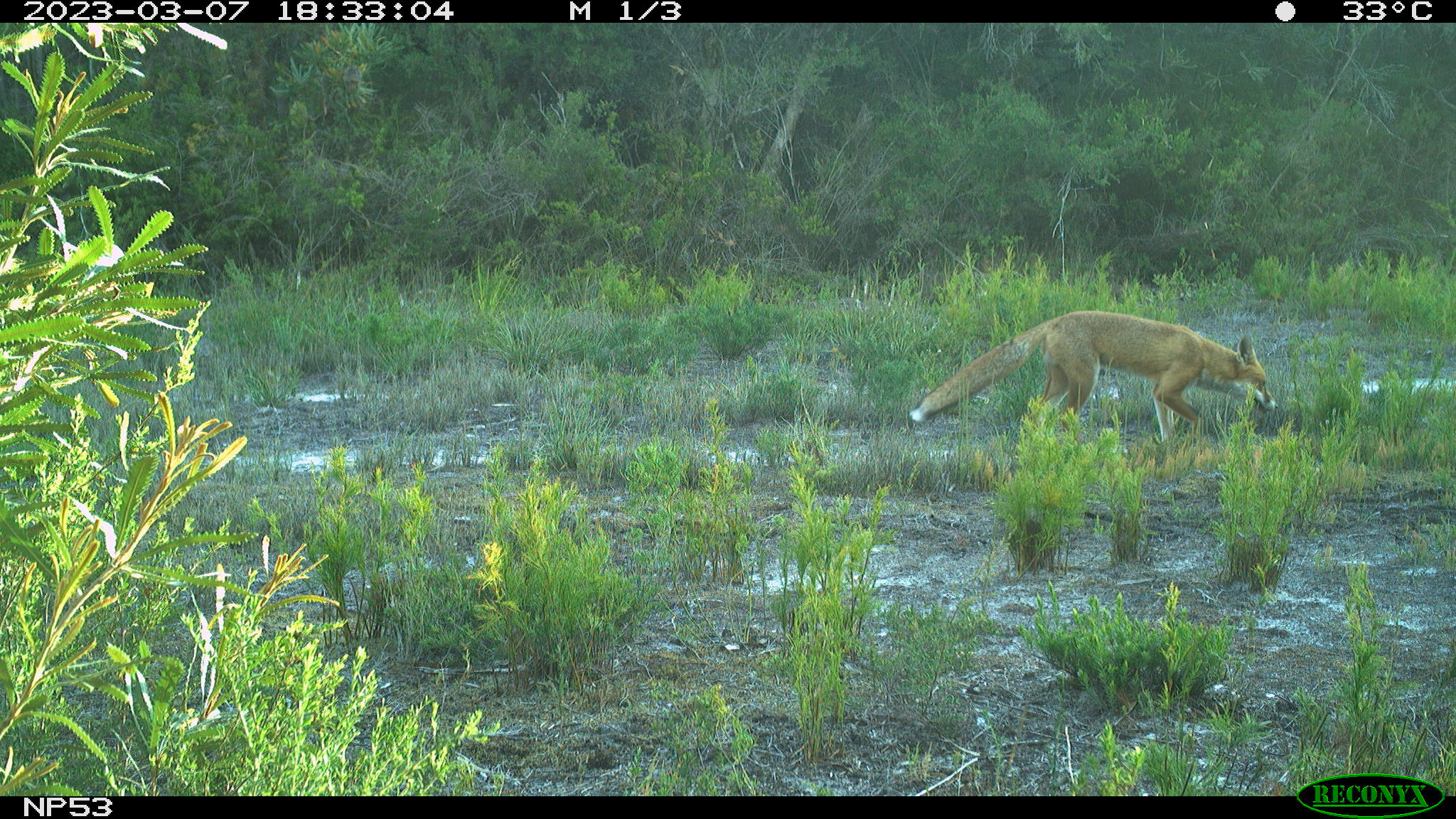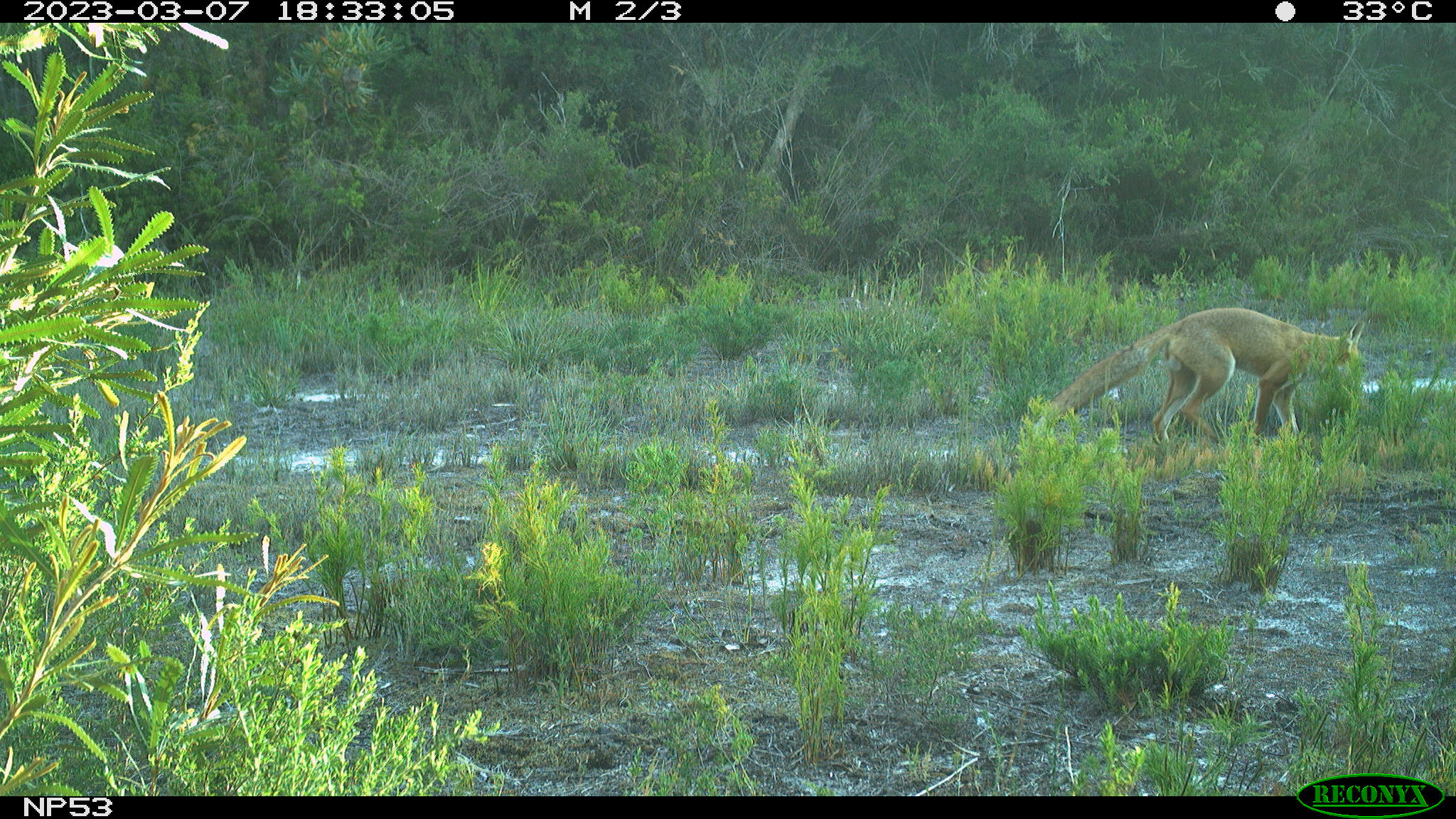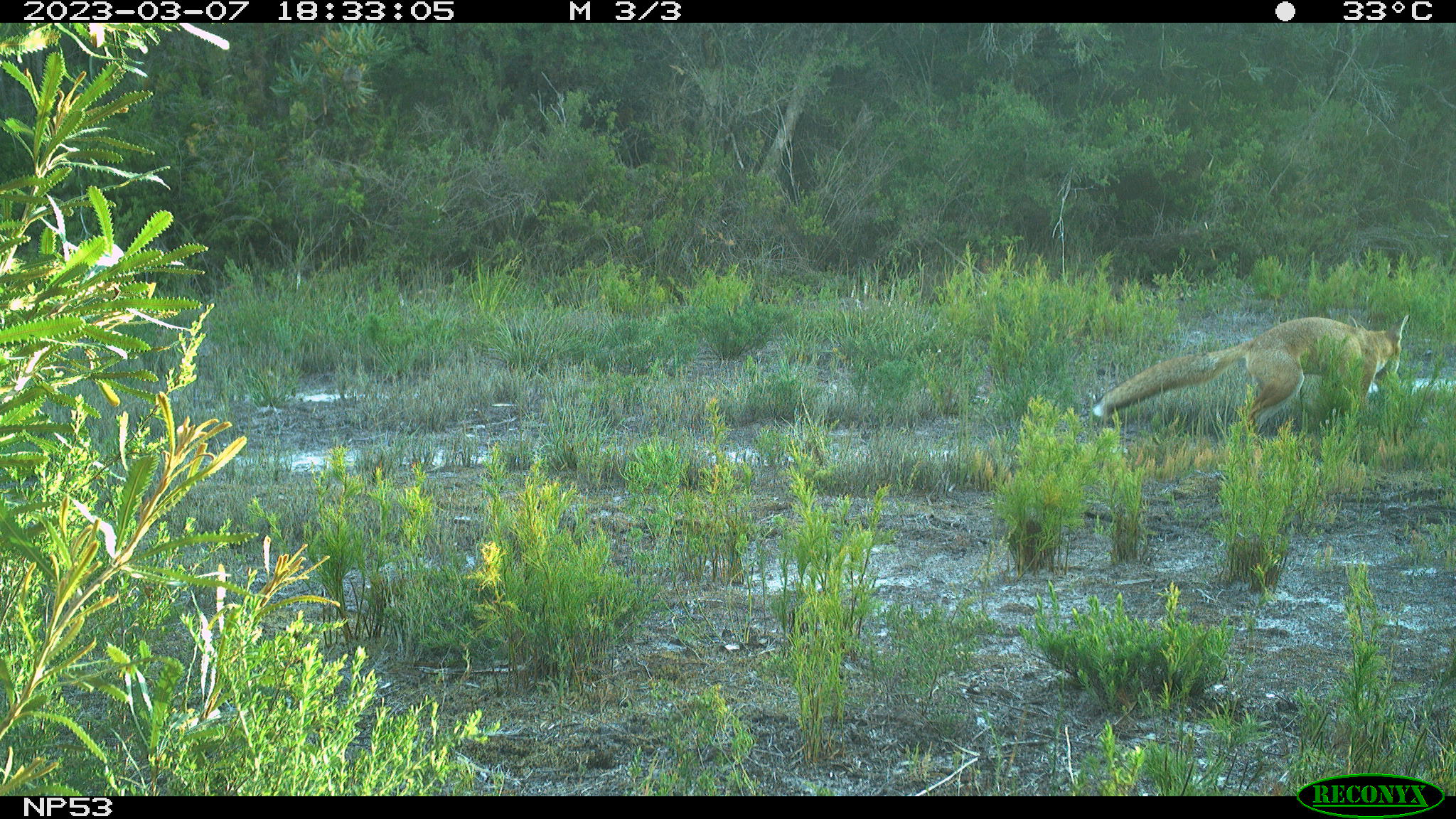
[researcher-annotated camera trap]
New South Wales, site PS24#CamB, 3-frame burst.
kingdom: Animalia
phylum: Chordata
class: Mammalia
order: Carnivora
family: Canidae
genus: Vulpes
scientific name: Vulpes vulpes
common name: red fox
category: fox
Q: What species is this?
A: Fox (red fox) (Vulpes vulpes).